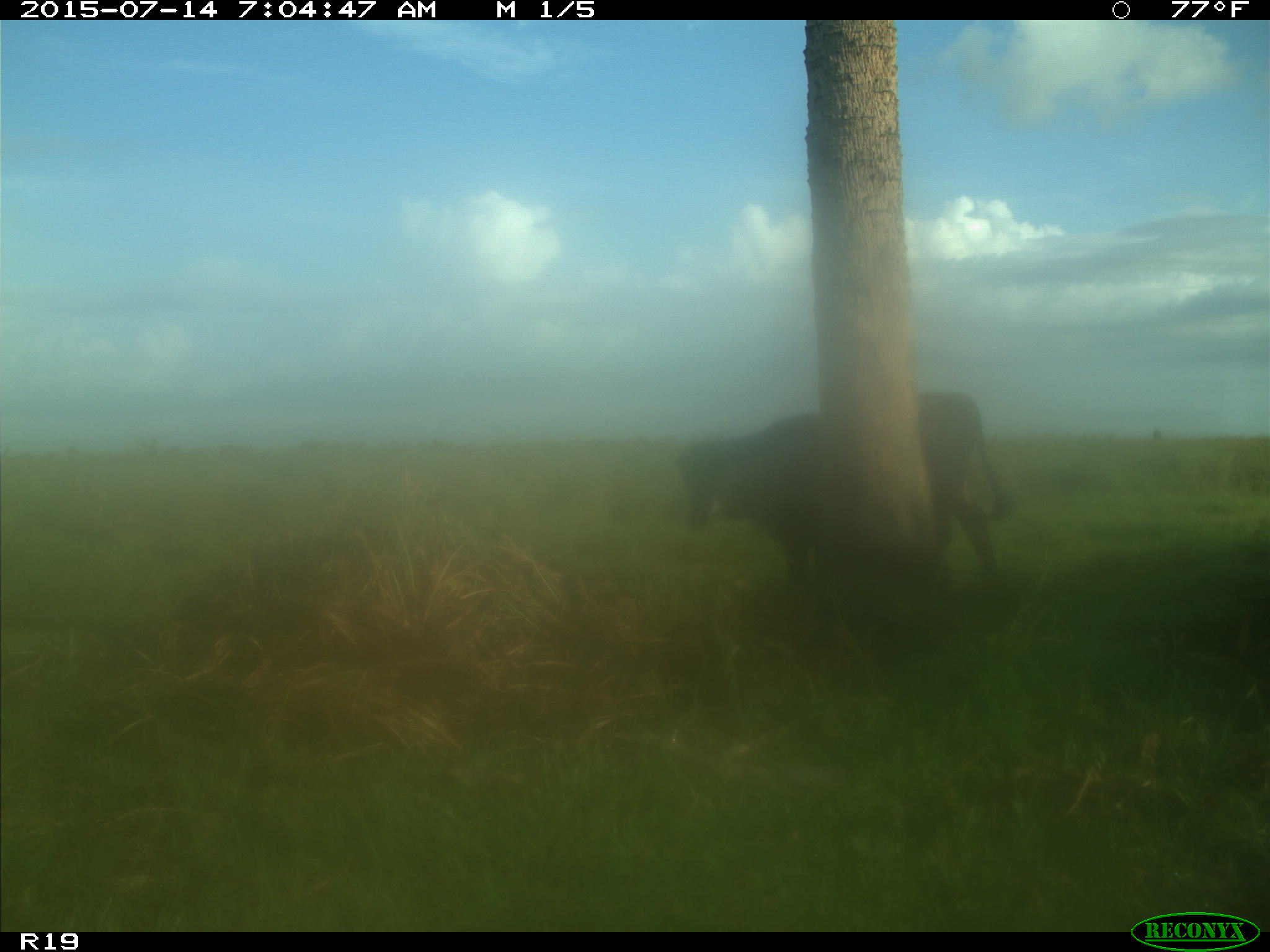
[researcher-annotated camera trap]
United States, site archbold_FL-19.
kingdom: Animalia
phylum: Chordata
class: Mammalia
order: Artiodactyla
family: Bovidae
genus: Bos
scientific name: Bos taurus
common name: domestic cow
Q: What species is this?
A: Bos taurus (domestic cow).